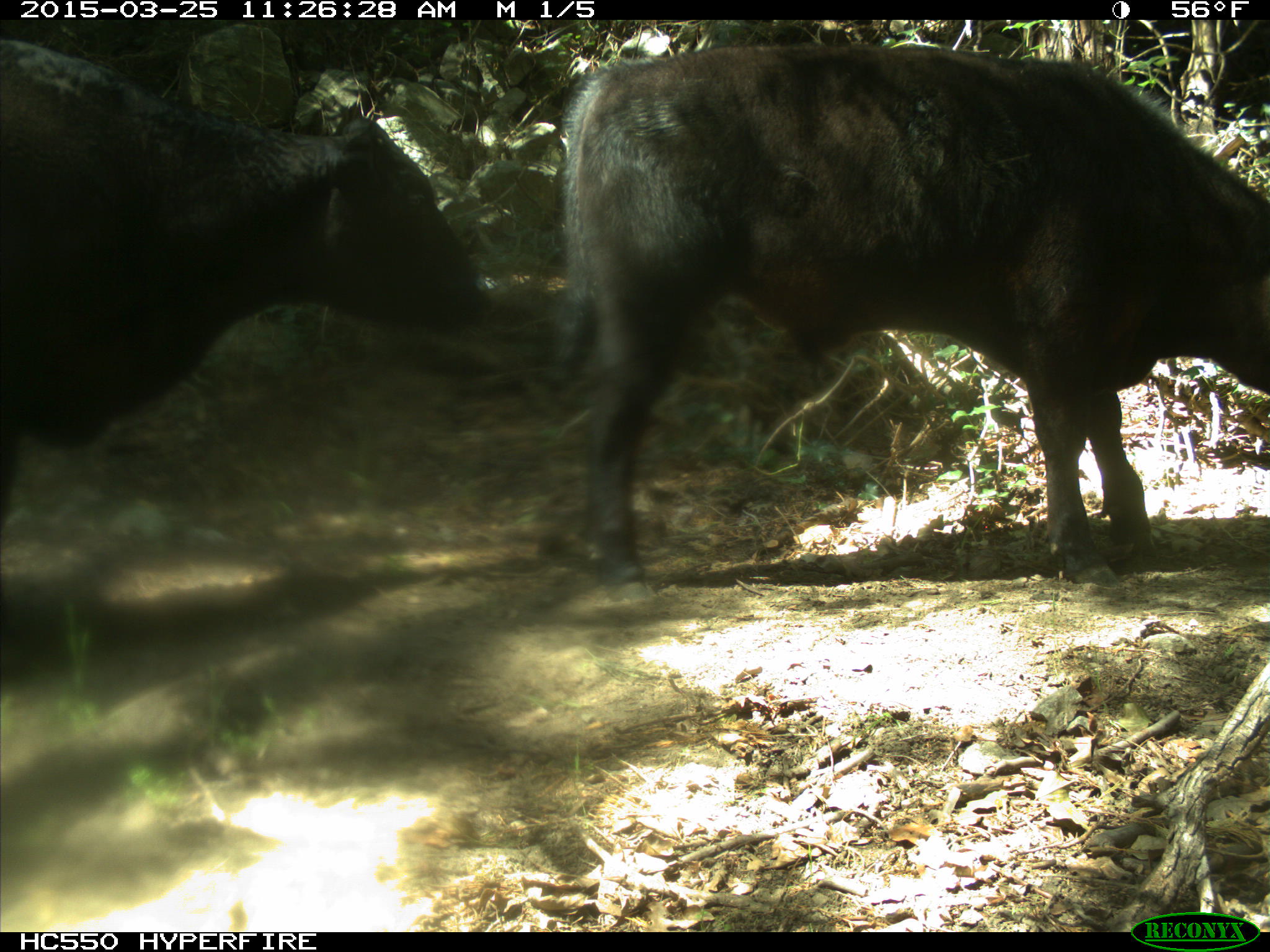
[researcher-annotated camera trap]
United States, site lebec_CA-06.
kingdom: Animalia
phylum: Chordata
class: Mammalia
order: Artiodactyla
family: Bovidae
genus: Bos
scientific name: Bos taurus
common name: domestic cow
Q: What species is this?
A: Bos taurus (domestic cow).